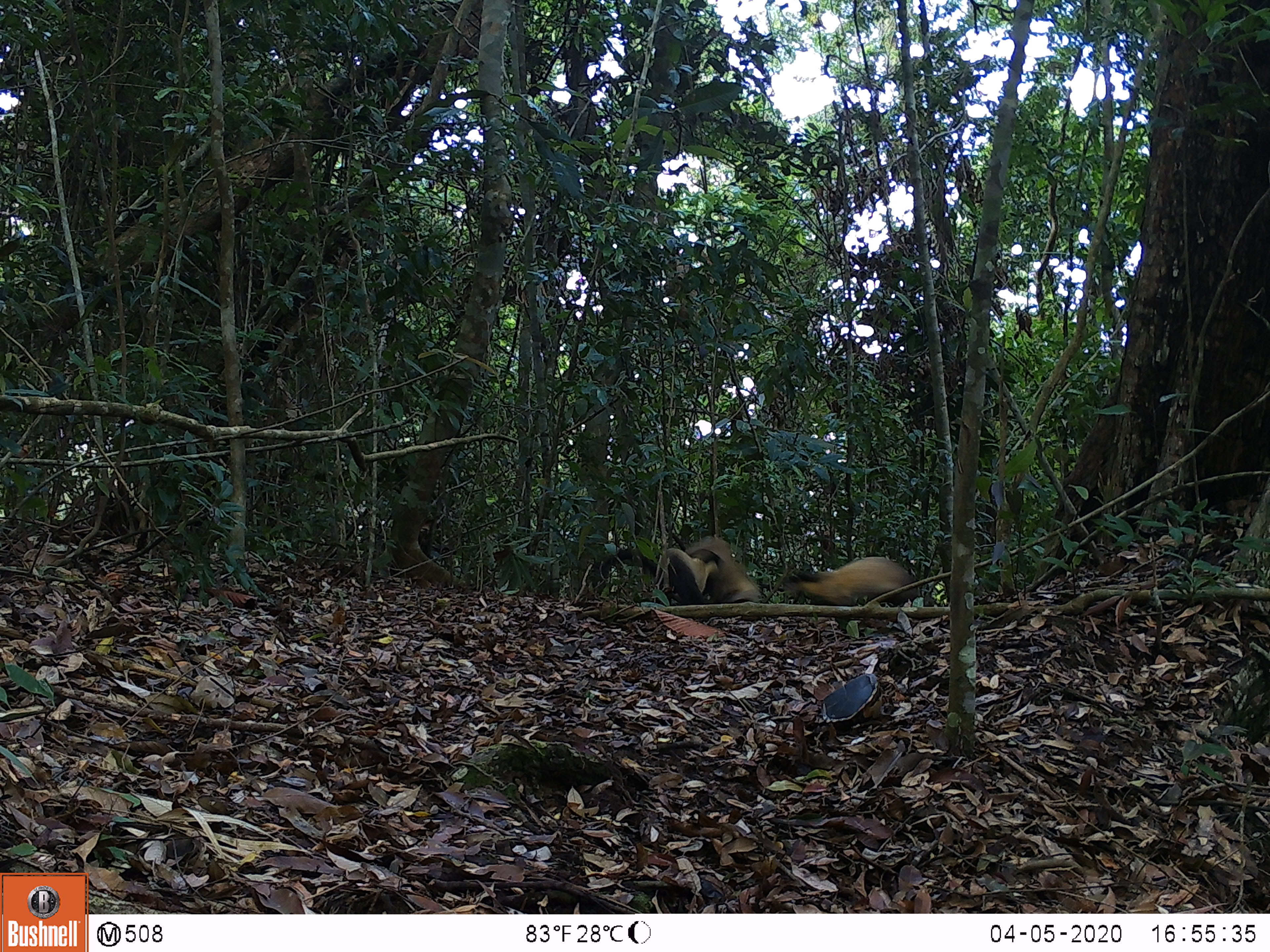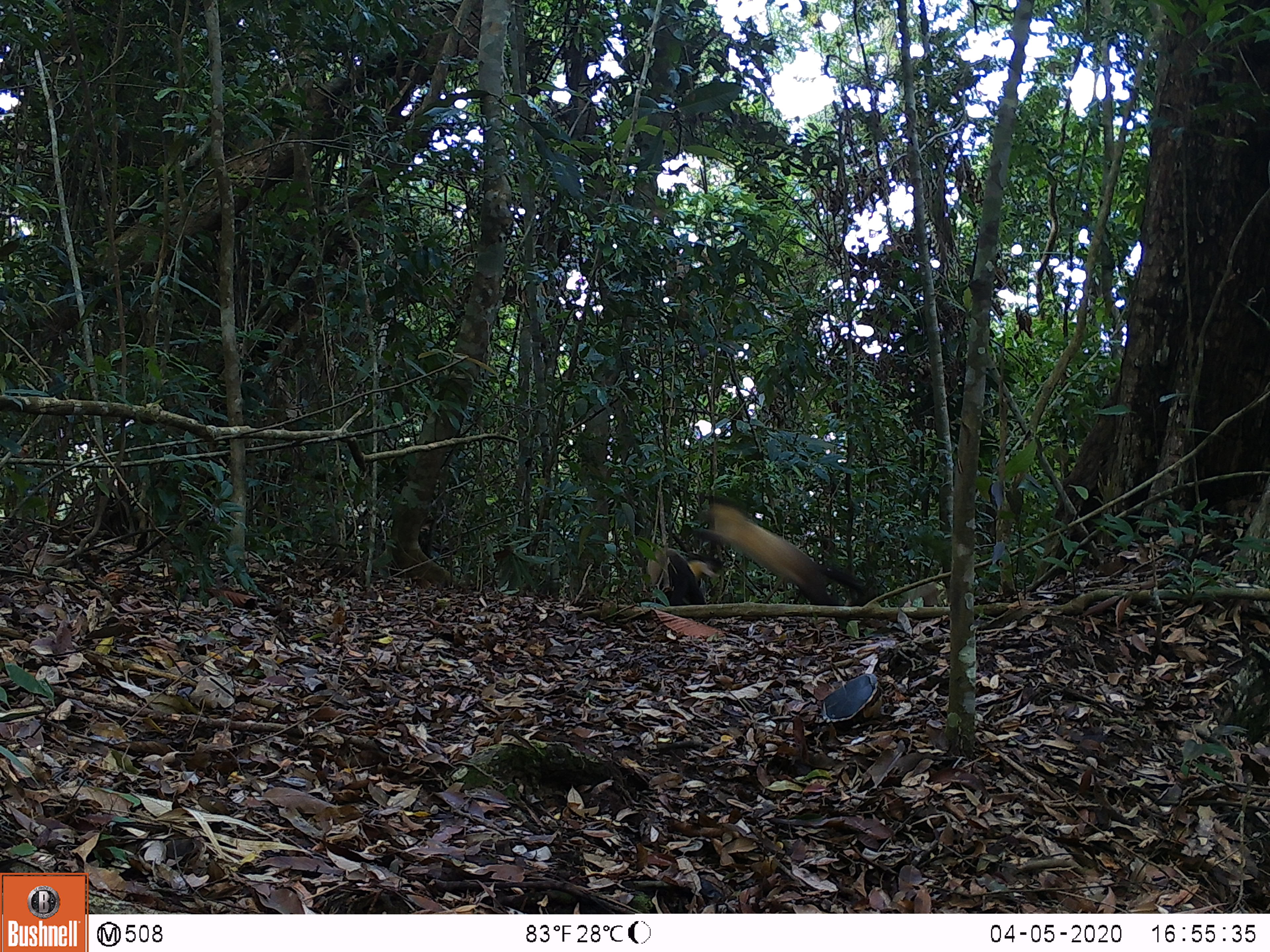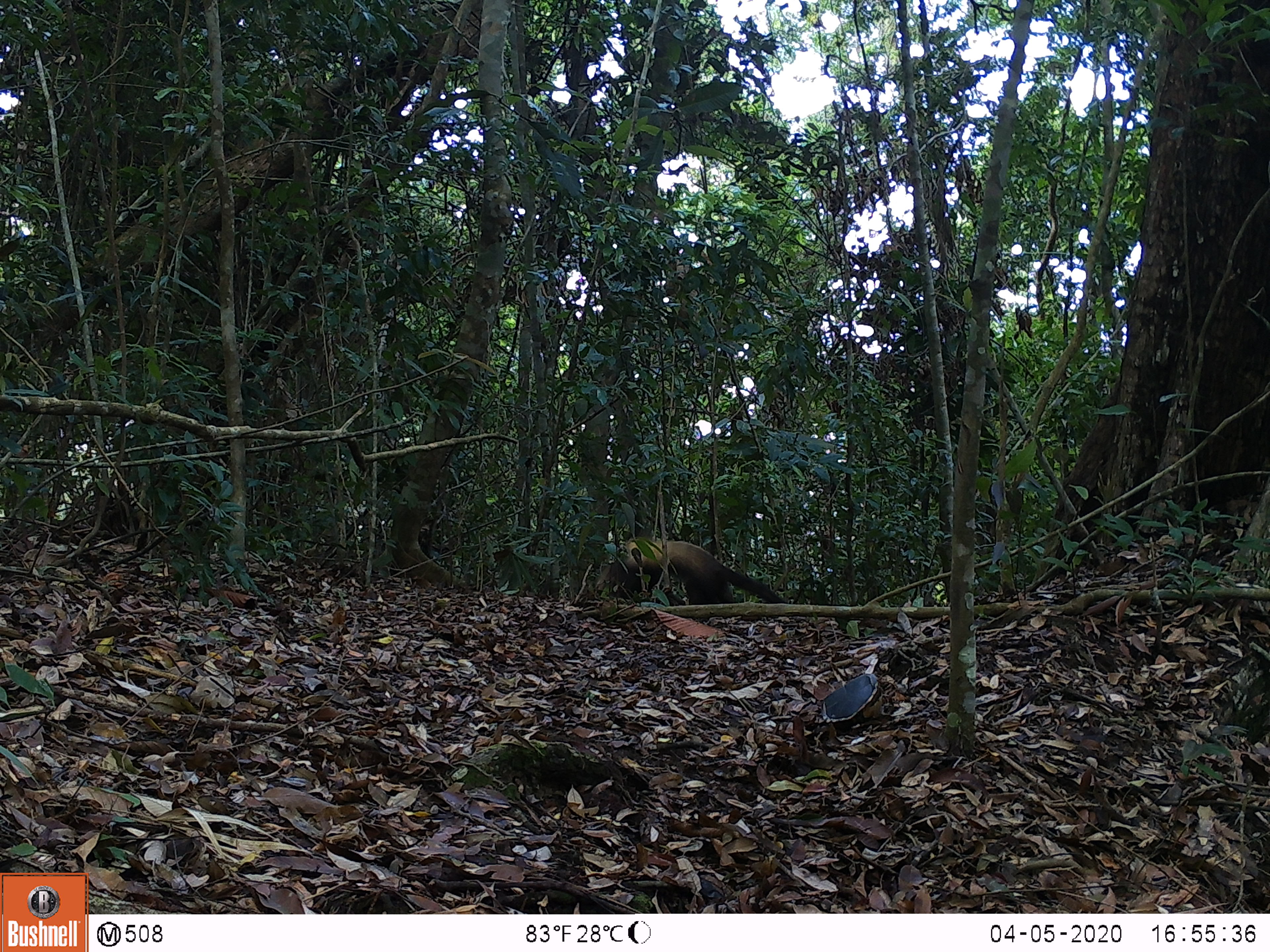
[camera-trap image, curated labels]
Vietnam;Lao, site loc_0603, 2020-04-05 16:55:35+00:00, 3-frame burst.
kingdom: Animalia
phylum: Chordata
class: Mammalia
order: Carnivora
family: Mustelidae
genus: Martes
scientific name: Martes flavigula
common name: yellow-throated marten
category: yellow throated marten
Yellow throated marten (yellow-throated marten) (Martes flavigula). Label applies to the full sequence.